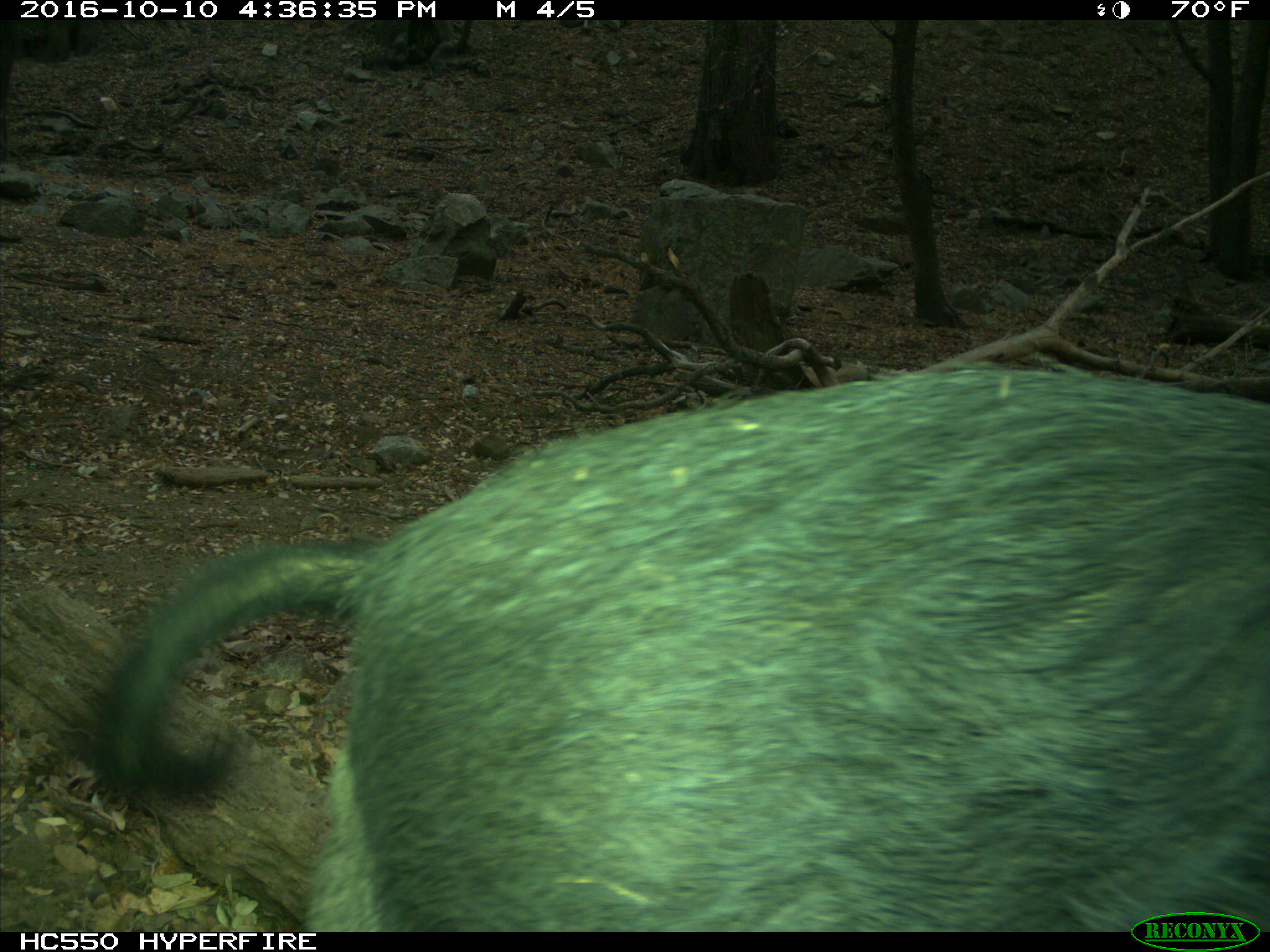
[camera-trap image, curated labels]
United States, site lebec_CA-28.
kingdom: Animalia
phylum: Chordata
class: Mammalia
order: Artiodactyla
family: Suidae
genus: Sus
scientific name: Sus scrofa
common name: wild boar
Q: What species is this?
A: Sus scrofa (wild boar).